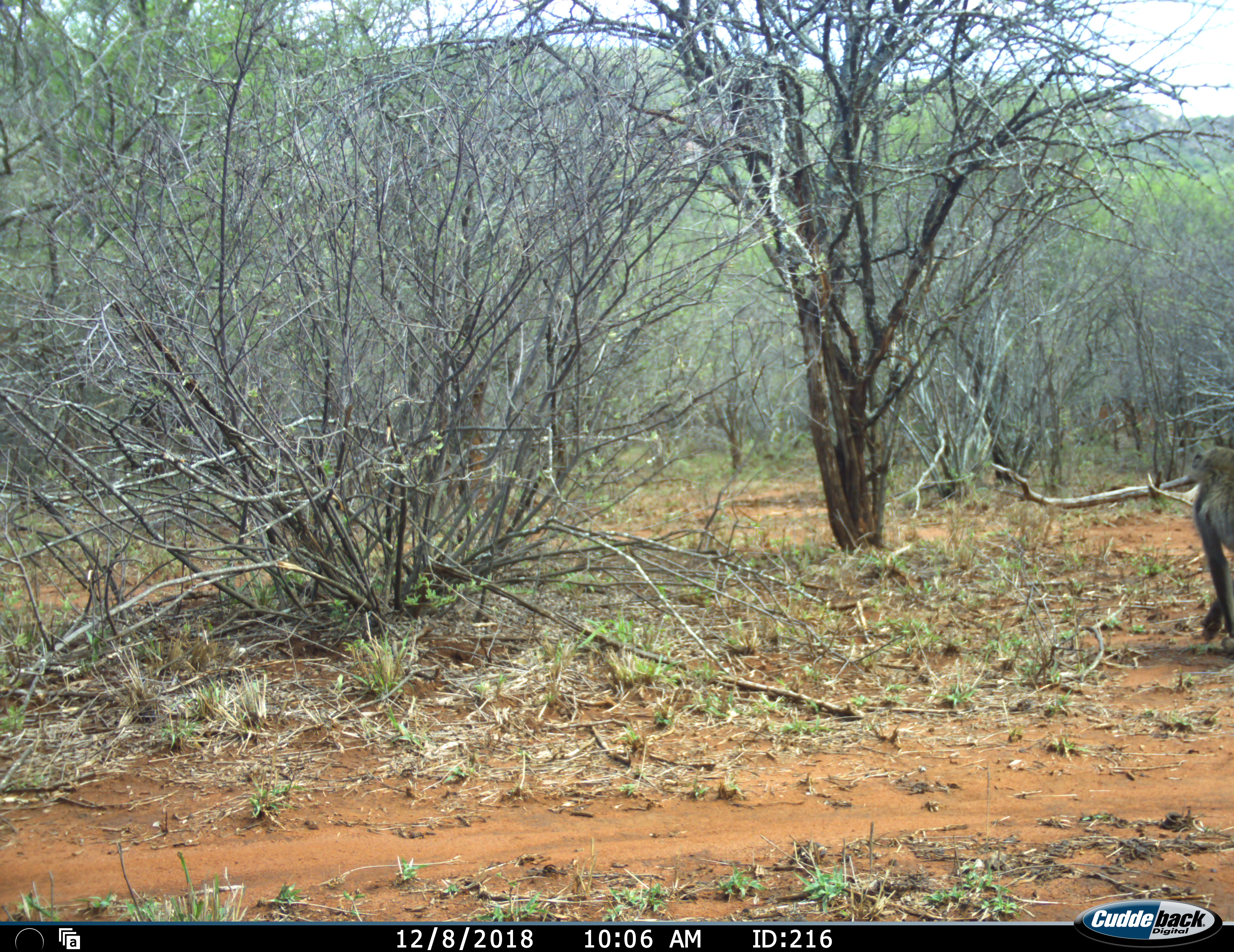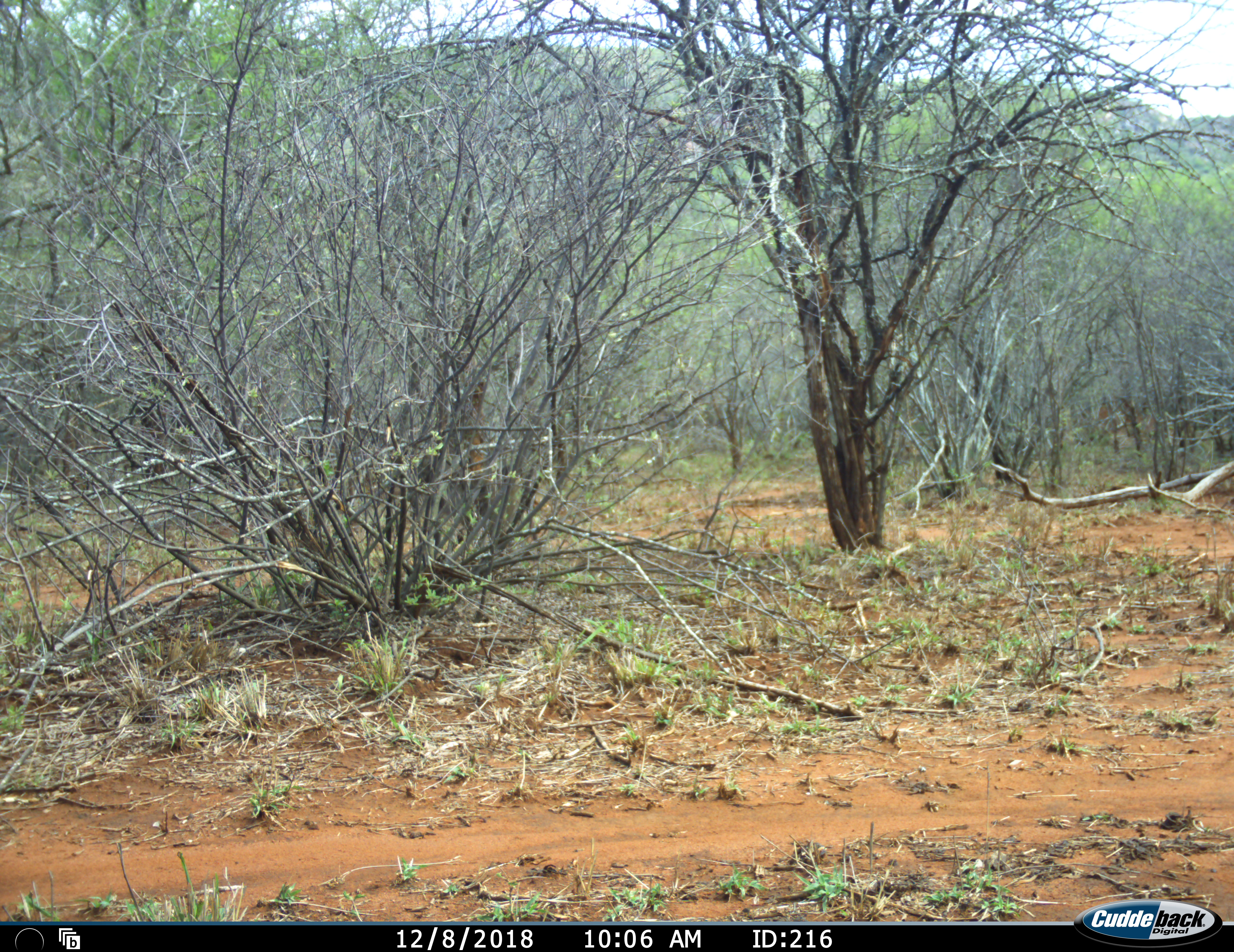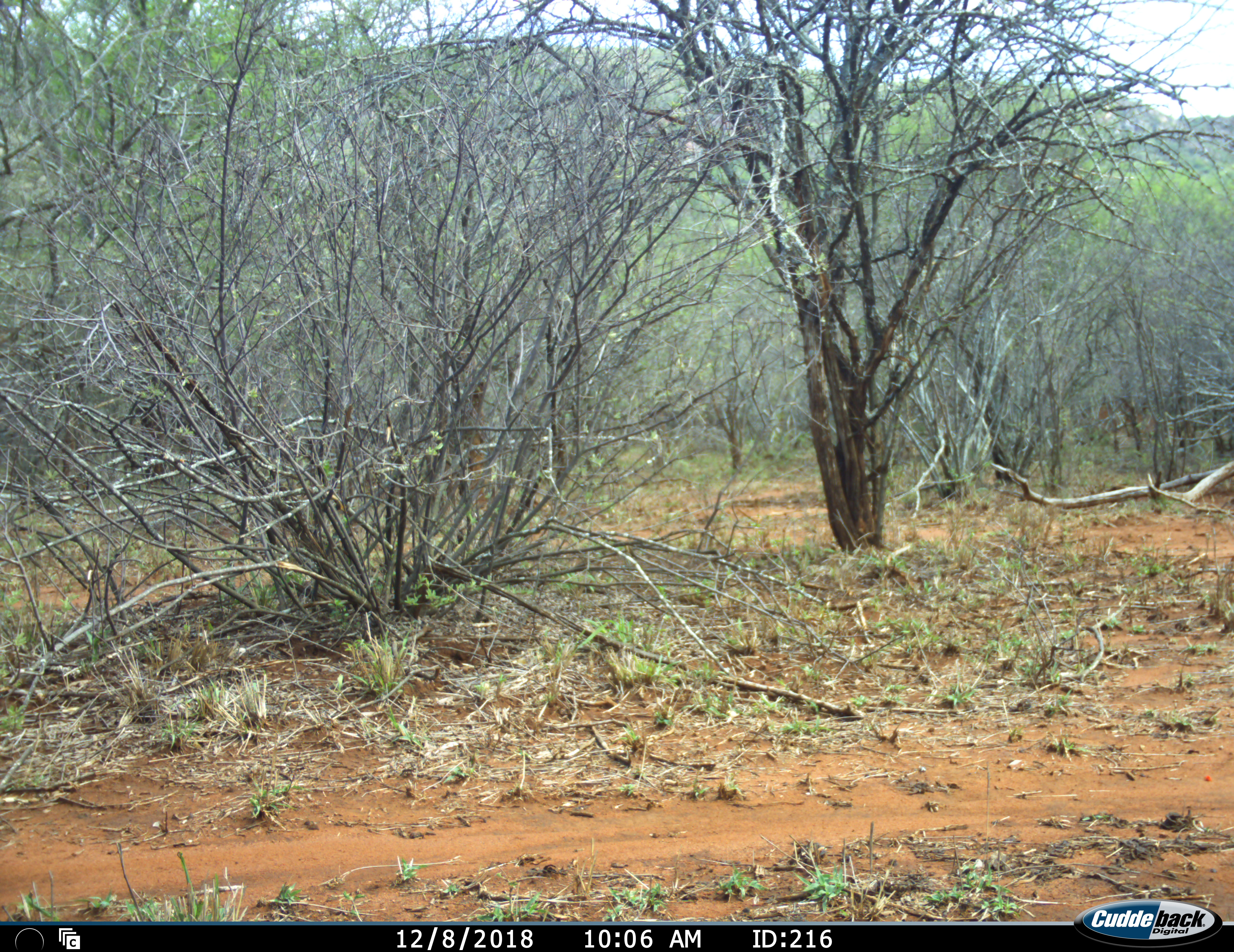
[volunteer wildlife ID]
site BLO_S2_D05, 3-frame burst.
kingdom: Animalia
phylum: Chordata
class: Mammalia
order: Primates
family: Cercopithecidae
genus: Papio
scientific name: Papio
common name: baboon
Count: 1.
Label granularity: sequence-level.